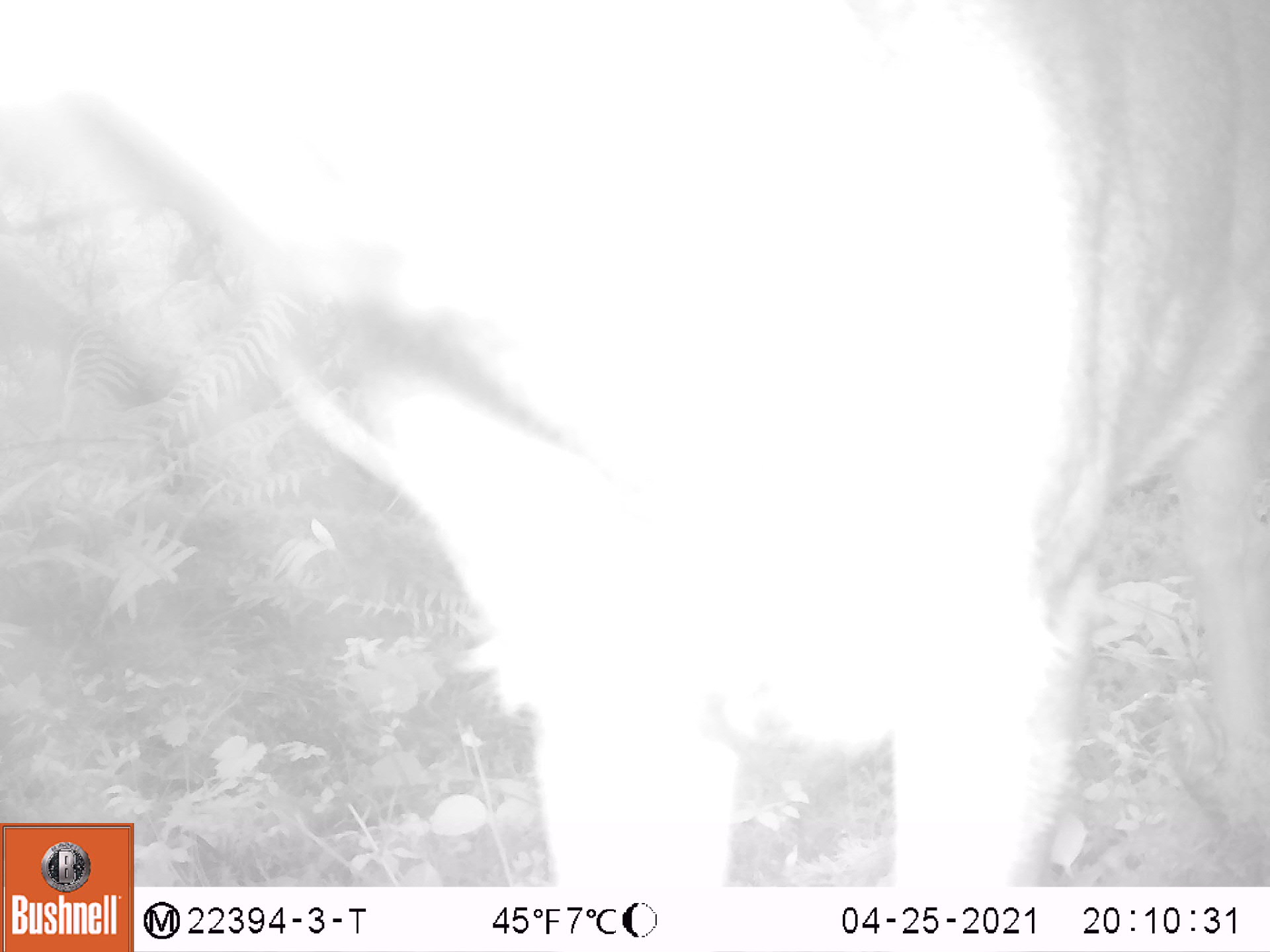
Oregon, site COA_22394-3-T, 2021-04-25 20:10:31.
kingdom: Animalia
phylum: Chordata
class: Mammalia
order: Artiodactyla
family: Cervidae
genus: Odocoileus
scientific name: Odocoileus hemionus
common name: black-tailed deer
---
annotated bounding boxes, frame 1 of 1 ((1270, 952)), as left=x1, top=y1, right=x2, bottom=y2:
black-tailed deer: left=0, top=0, right=1267, bottom=821